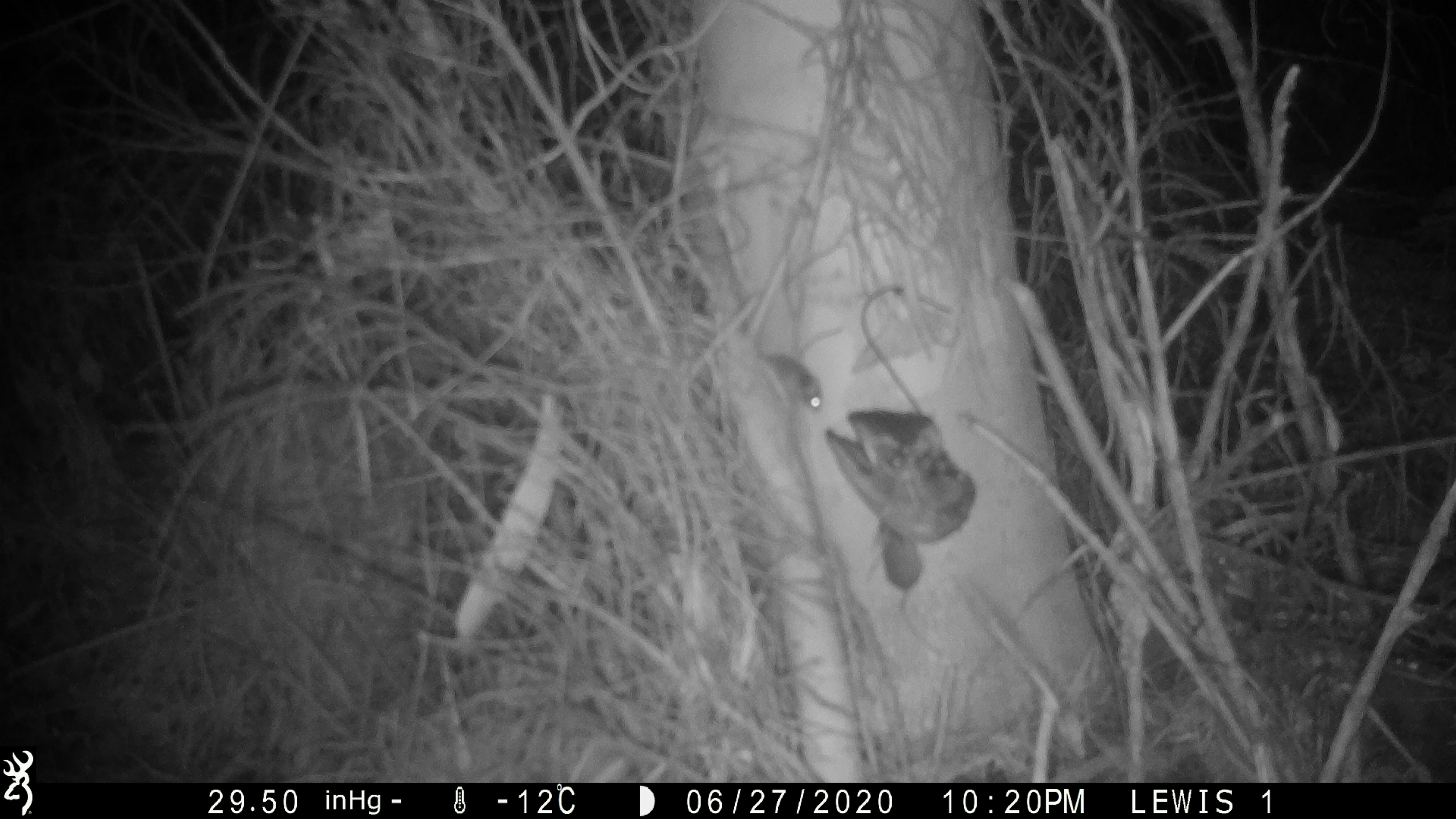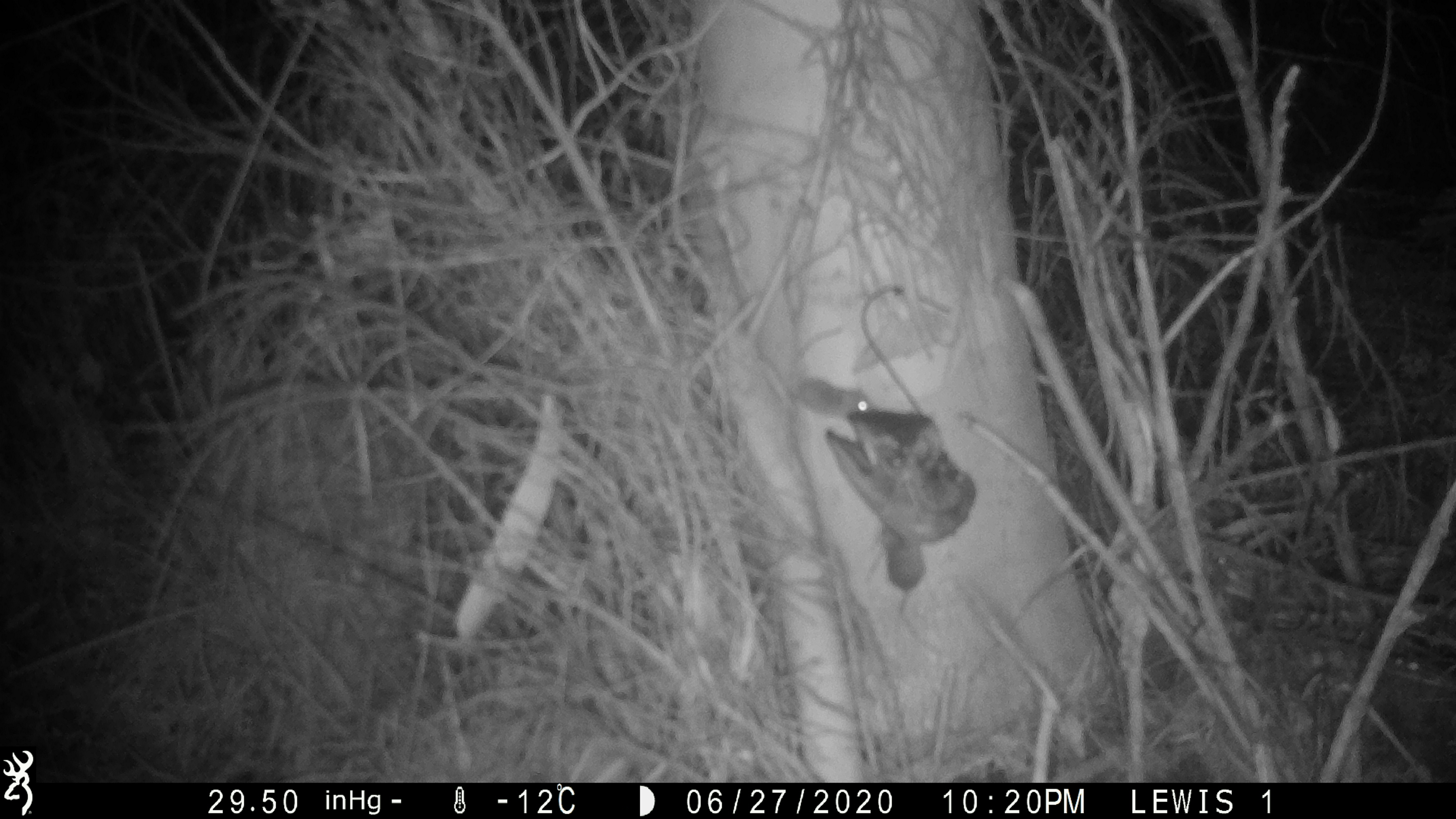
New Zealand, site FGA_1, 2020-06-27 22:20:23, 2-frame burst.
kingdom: Animalia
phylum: Chordata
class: Mammalia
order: Rodentia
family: Muridae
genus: Mus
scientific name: Mus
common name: mouse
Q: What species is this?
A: Mouse (Mus).